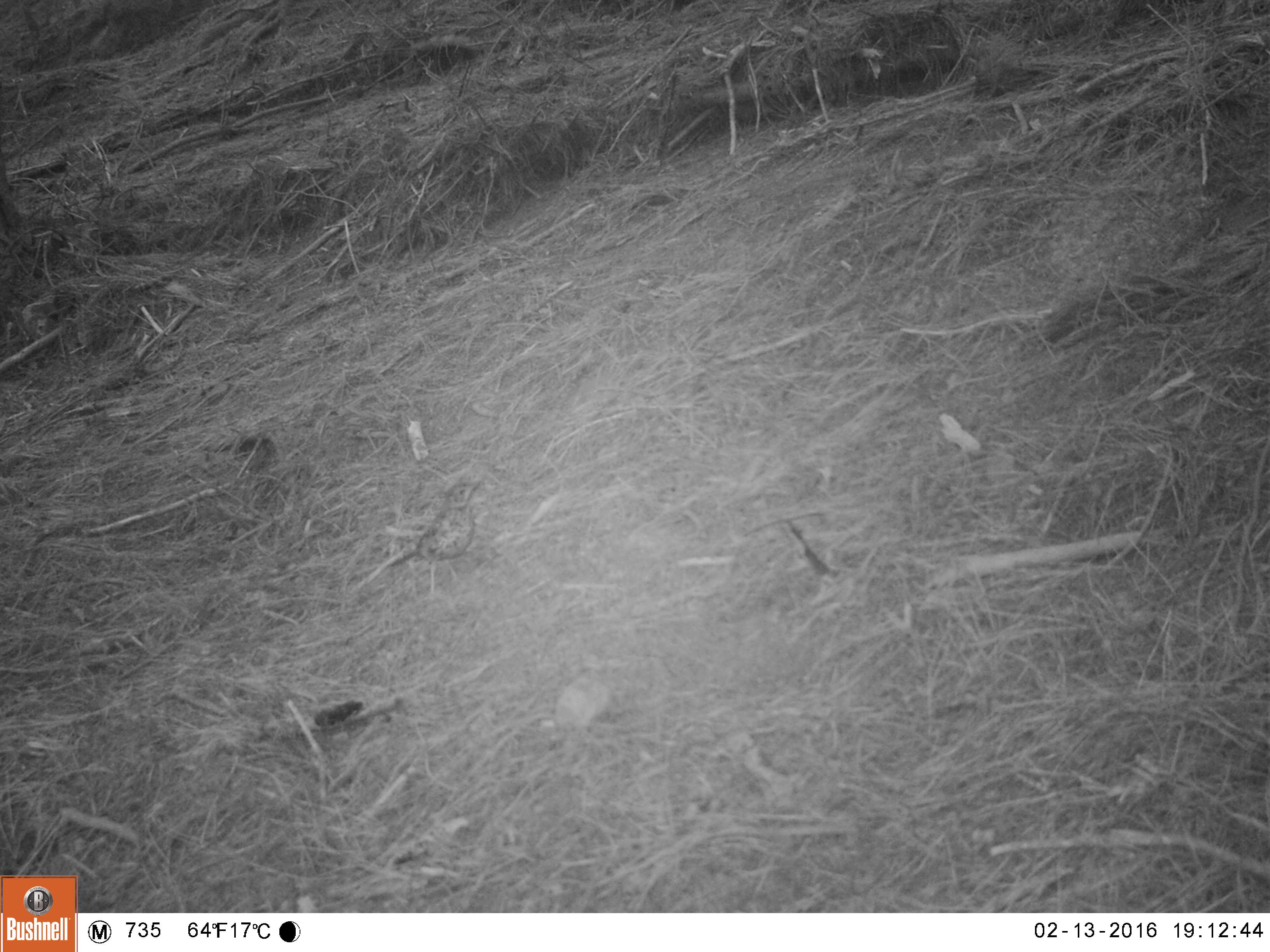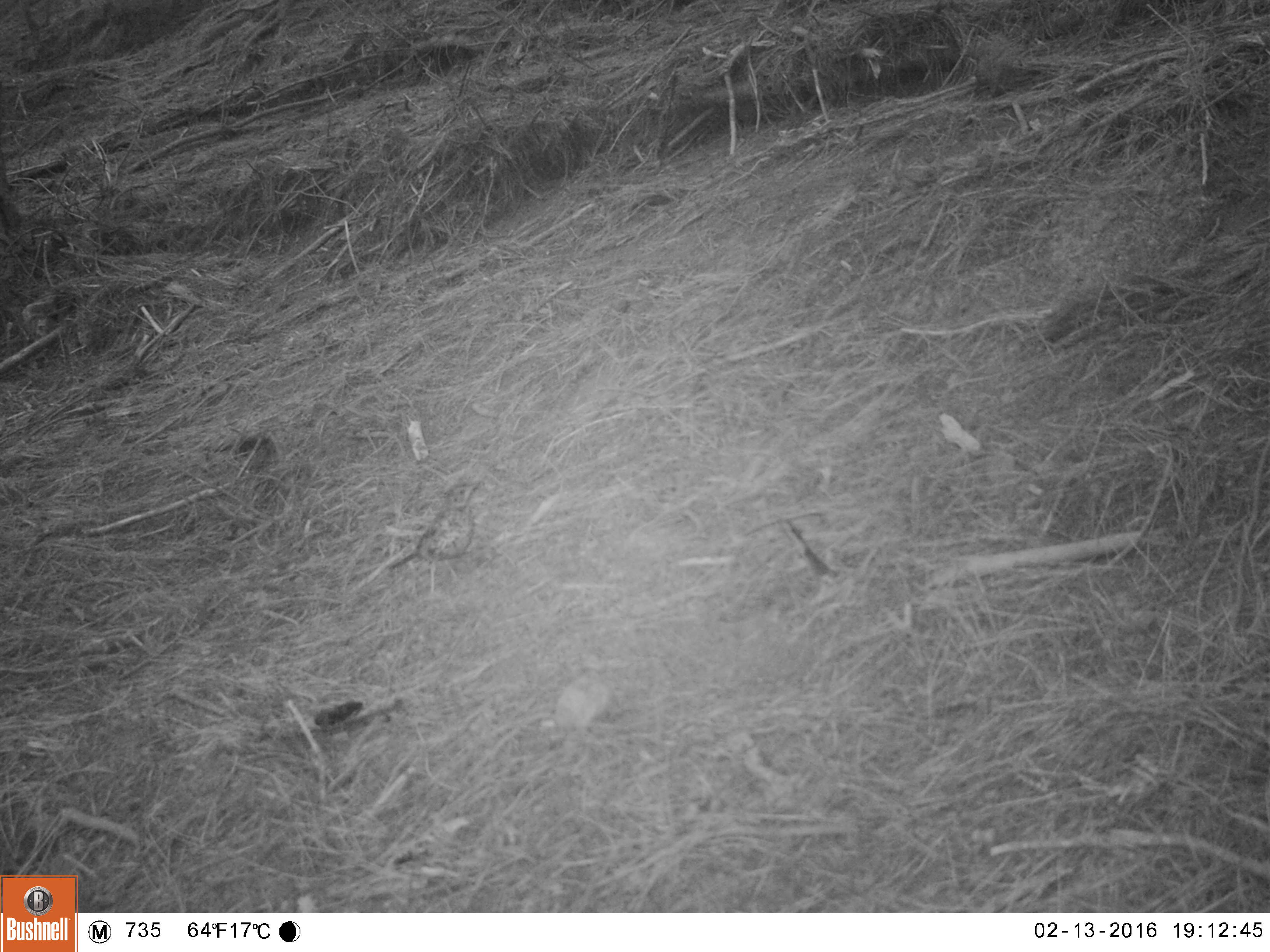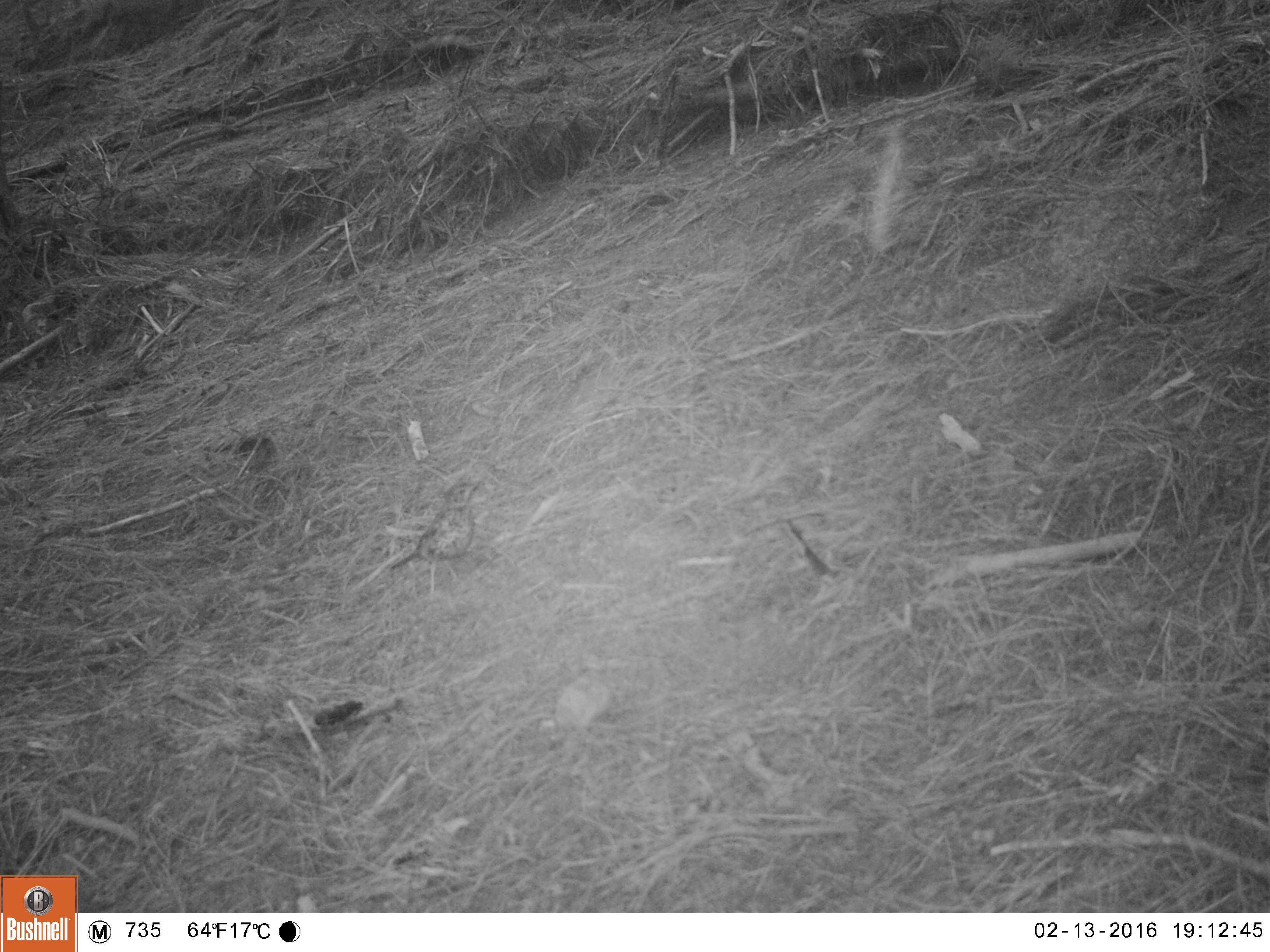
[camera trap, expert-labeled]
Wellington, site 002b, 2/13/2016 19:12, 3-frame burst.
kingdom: Animalia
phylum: Chordata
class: Aves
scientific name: Aves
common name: bird